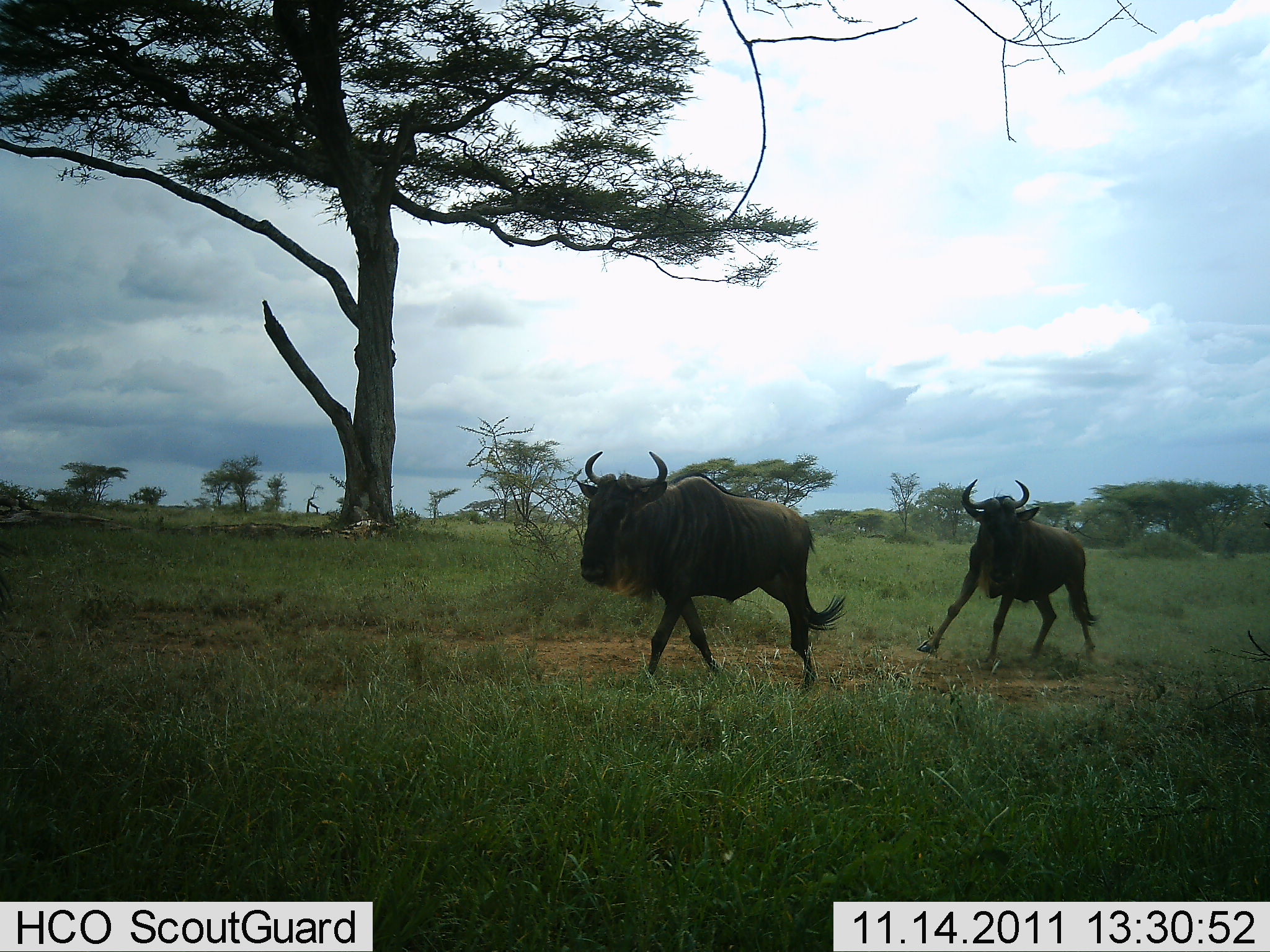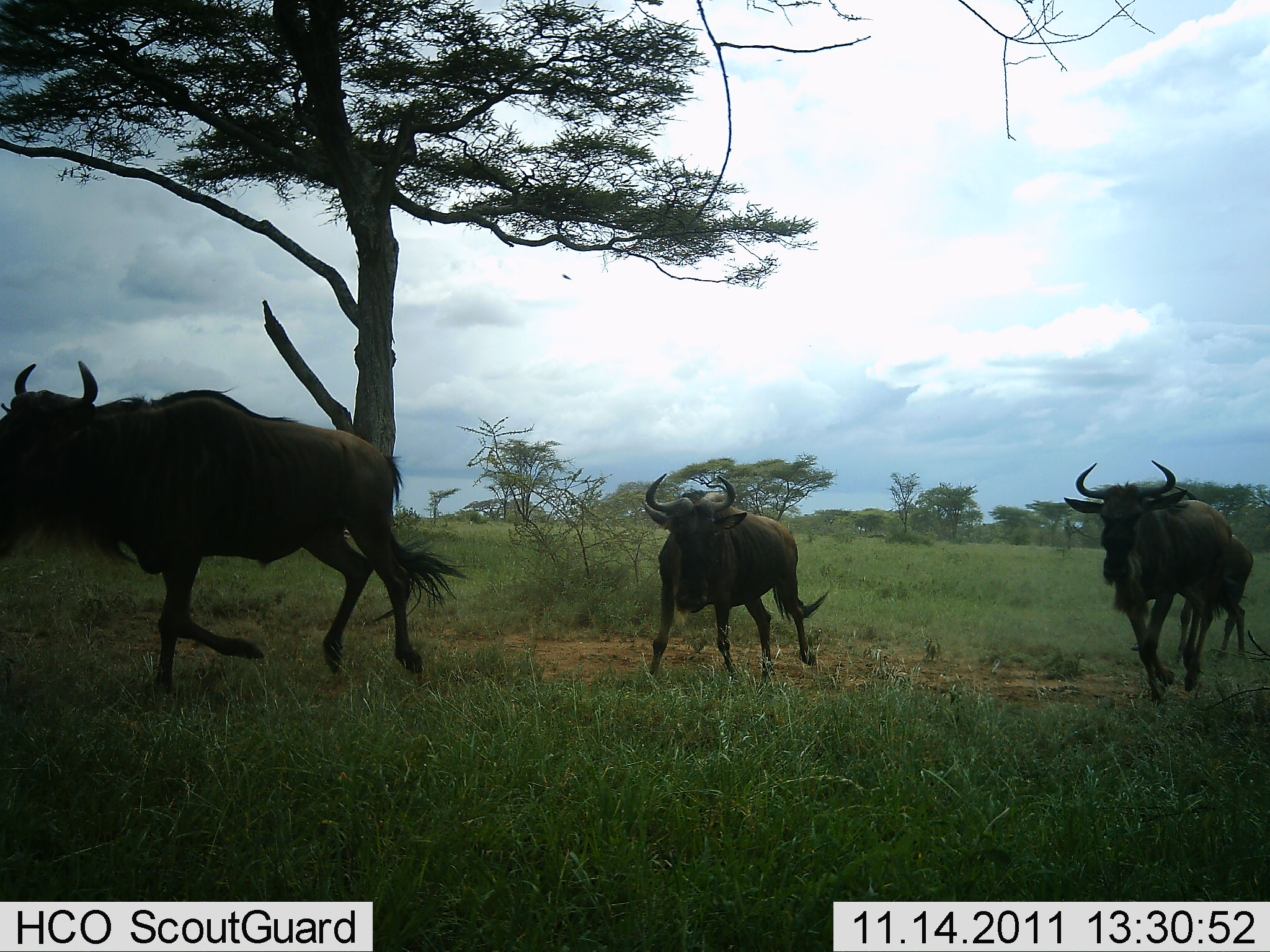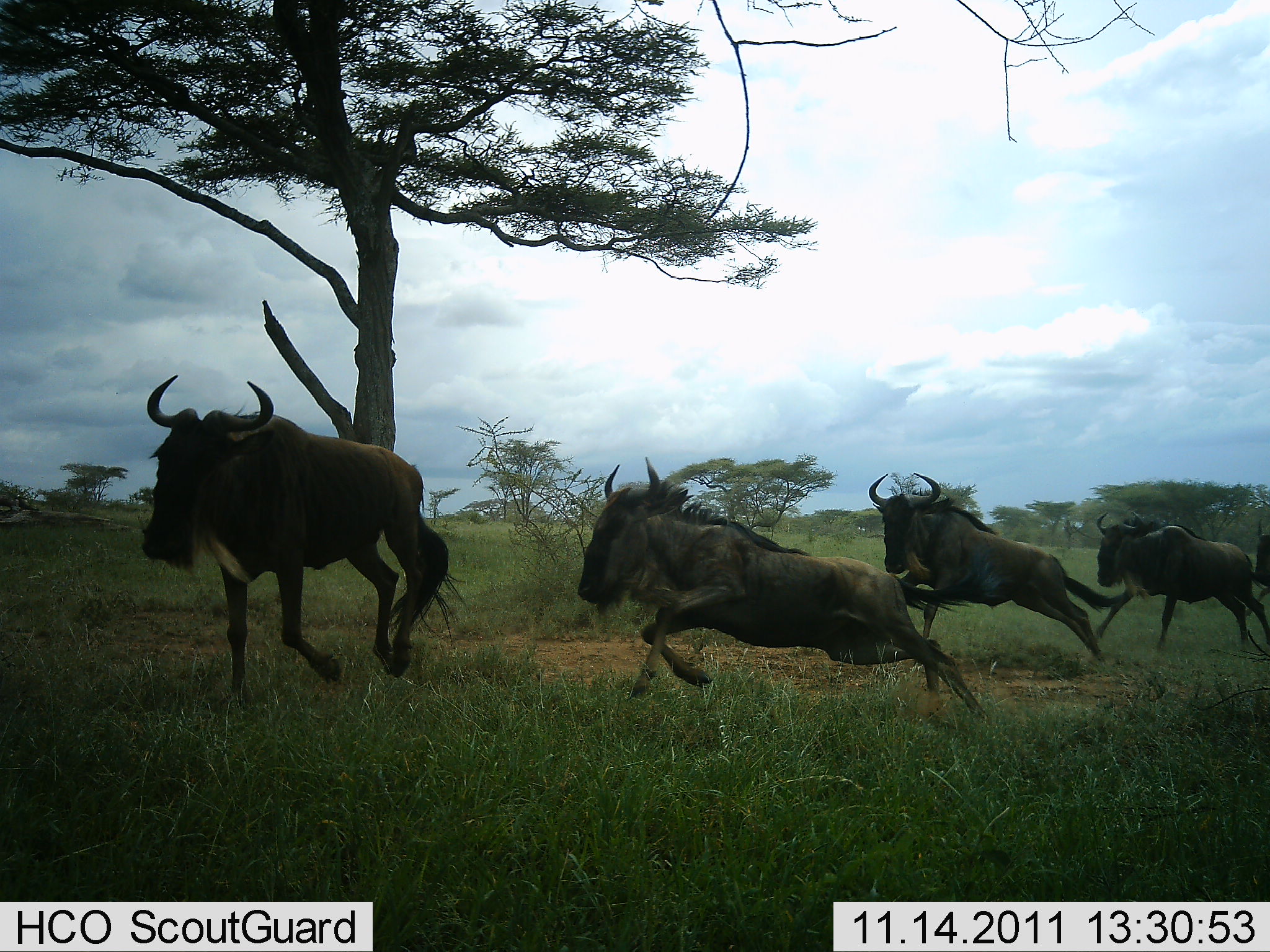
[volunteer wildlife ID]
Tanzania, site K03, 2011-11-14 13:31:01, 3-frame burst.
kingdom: Animalia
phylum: Chordata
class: Mammalia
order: Artiodactyla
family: Bovidae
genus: Connochaetes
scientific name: Connochaetes taurinus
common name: blue wildebeest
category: wildebeest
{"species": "wildebeest (blue wildebeest) (Connochaetes taurinus)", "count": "4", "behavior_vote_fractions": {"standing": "8%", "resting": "0%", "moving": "100%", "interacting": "8%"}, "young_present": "0%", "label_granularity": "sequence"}